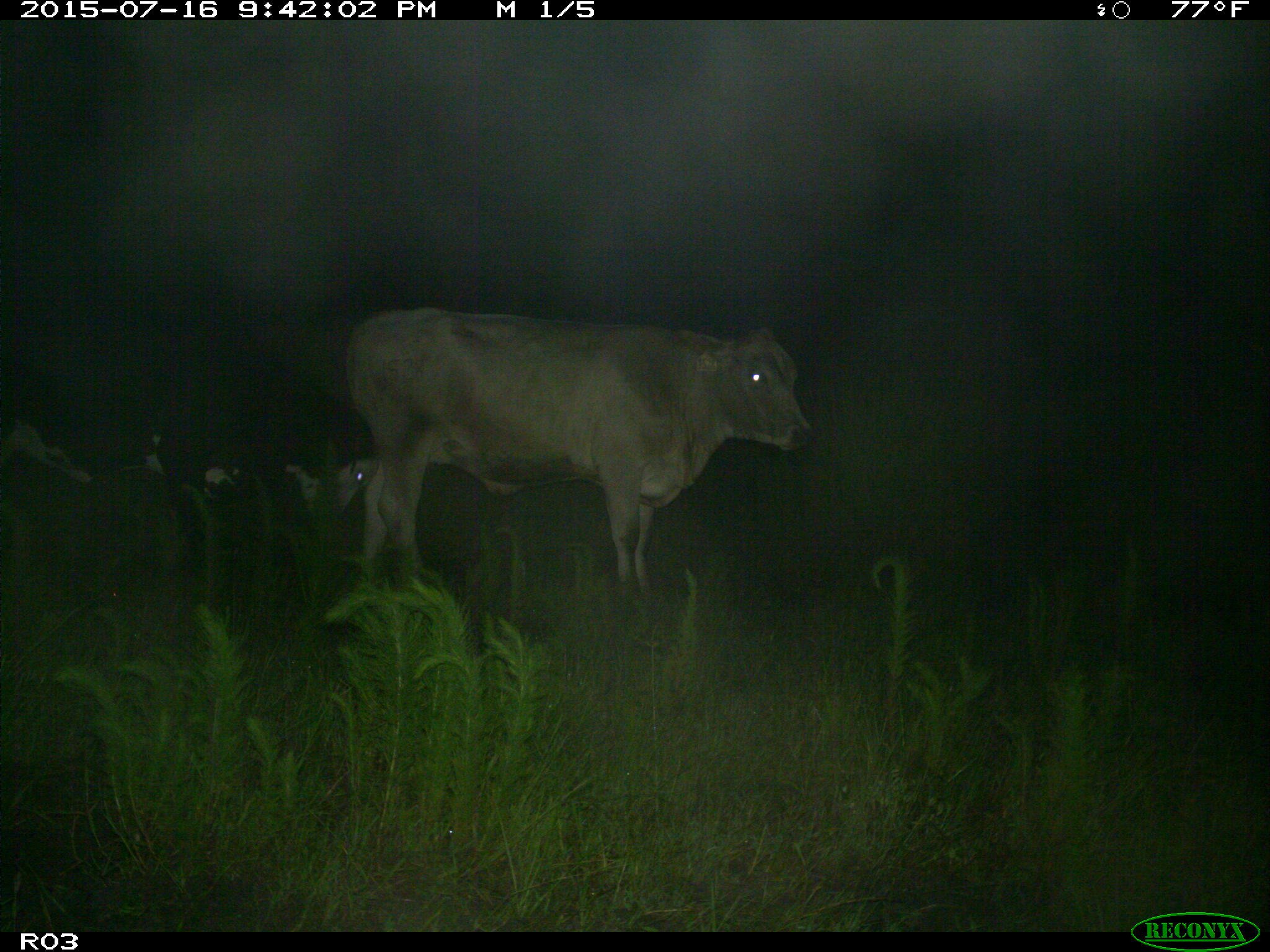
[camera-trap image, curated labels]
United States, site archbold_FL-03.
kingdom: Animalia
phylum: Chordata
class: Mammalia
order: Artiodactyla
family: Bovidae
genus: Bos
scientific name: Bos taurus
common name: domestic cow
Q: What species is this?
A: Bos taurus (domestic cow).